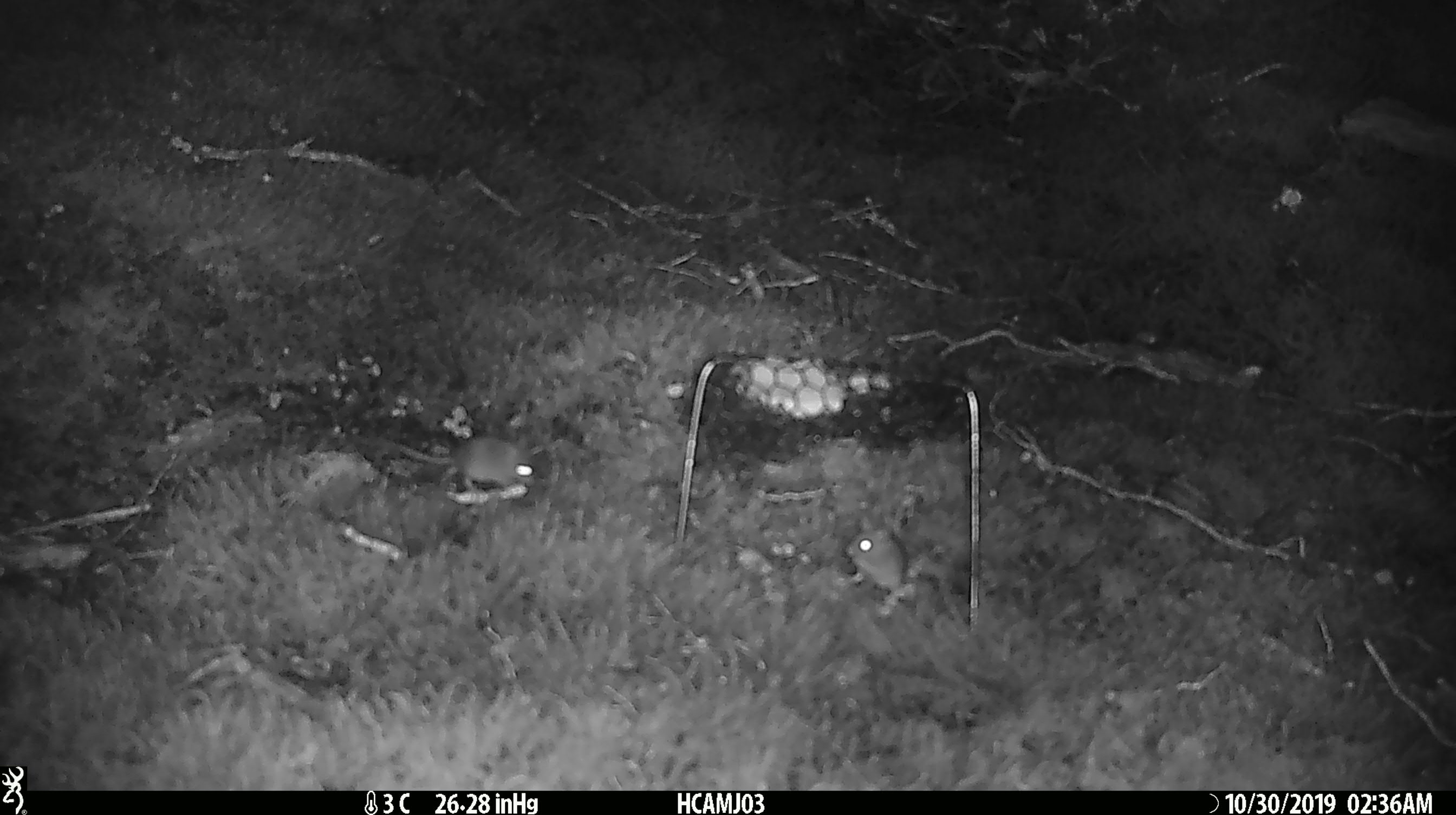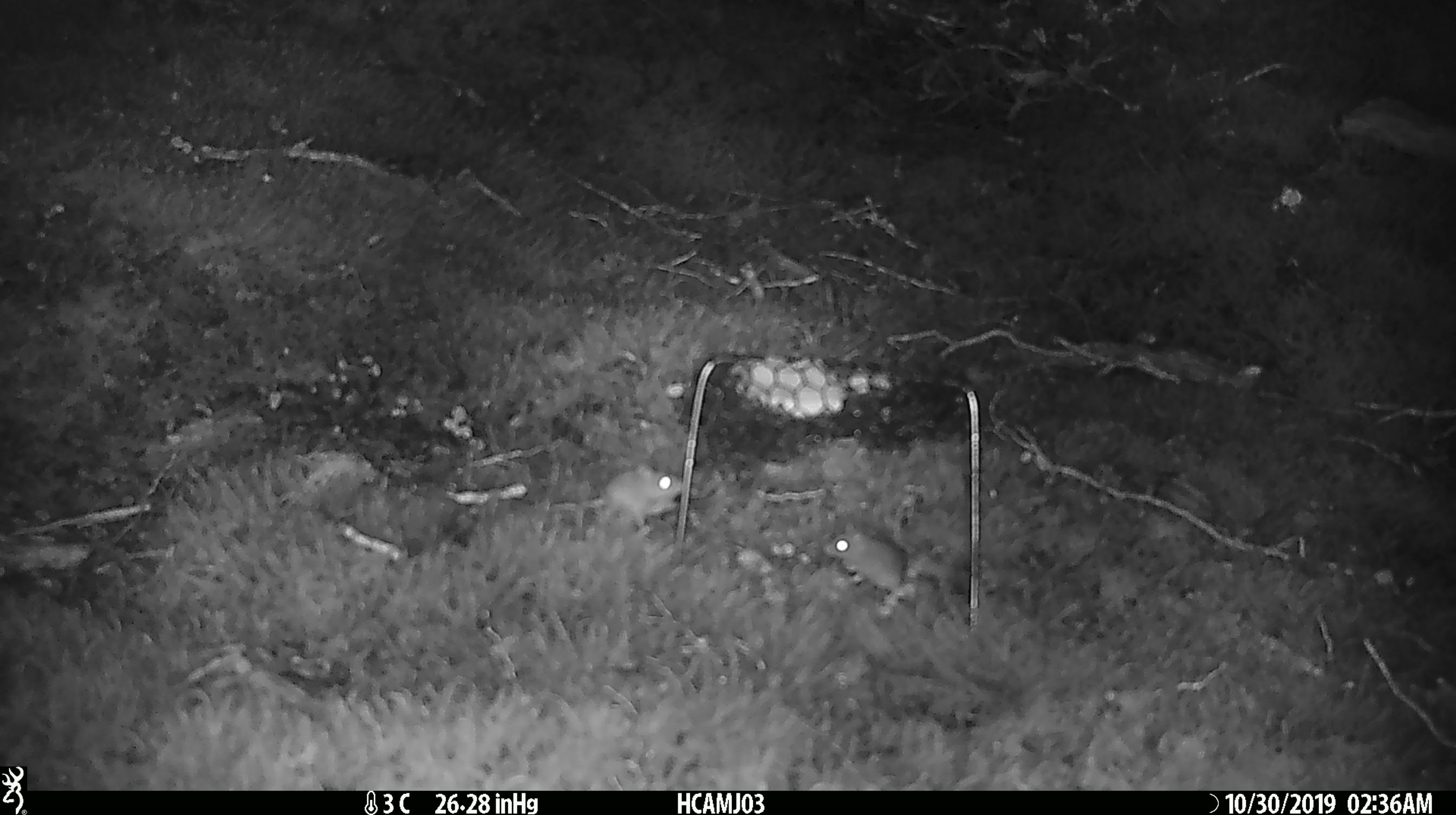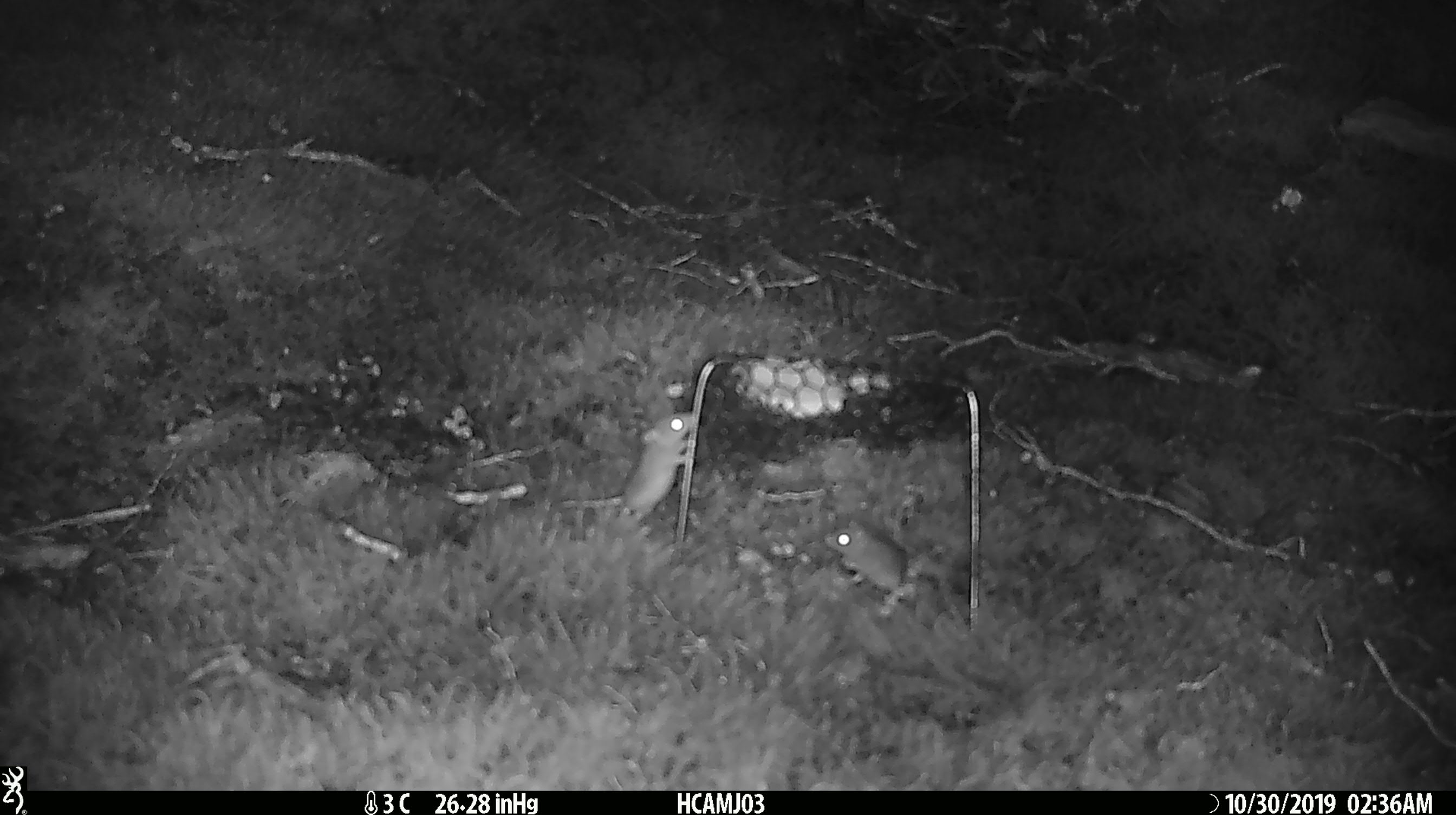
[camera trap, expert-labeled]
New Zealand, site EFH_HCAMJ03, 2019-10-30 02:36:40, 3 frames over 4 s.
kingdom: Animalia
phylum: Chordata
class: Mammalia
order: Rodentia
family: Muridae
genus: Mus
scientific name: Mus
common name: mouse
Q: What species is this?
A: Mouse (Mus).